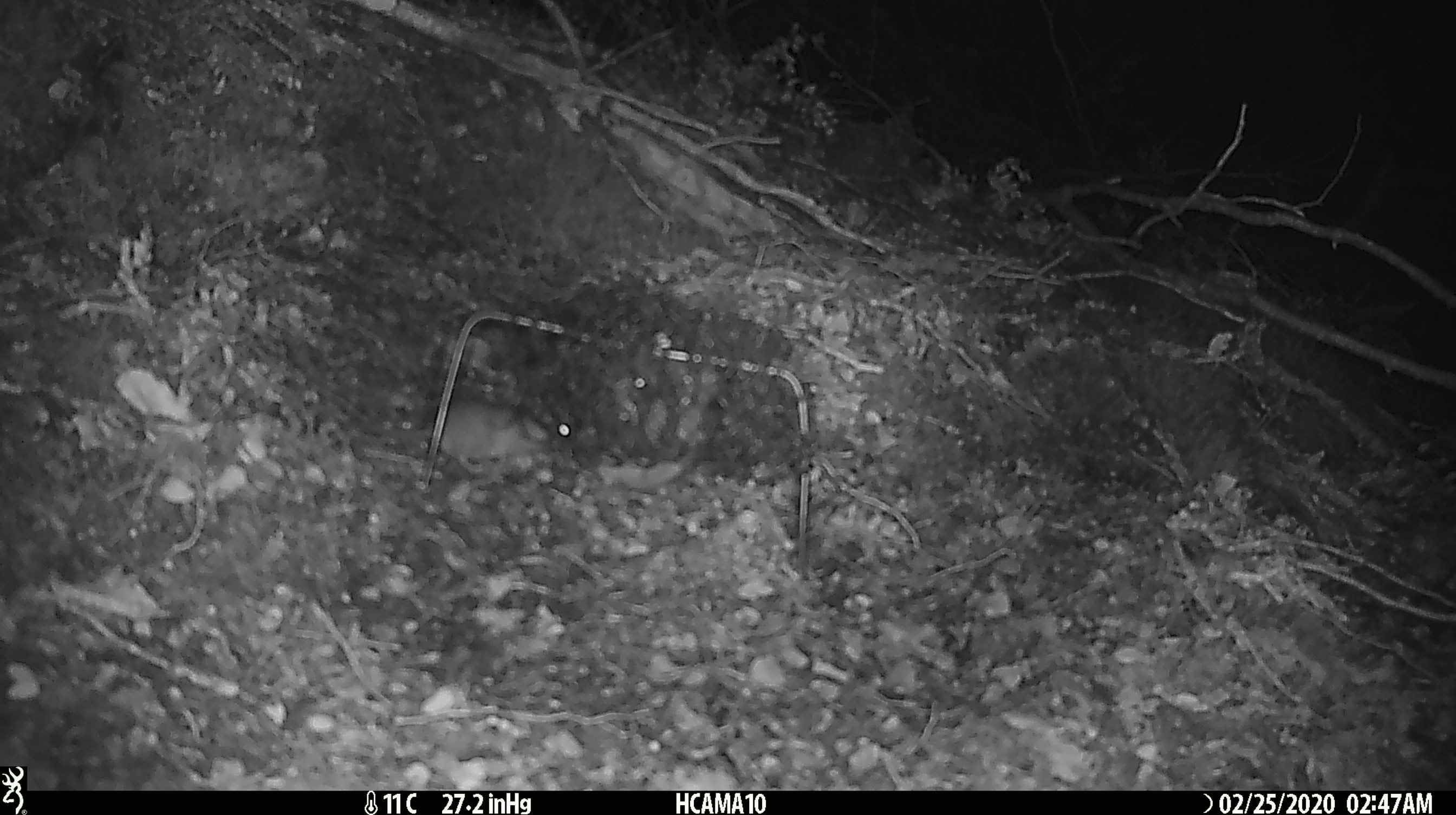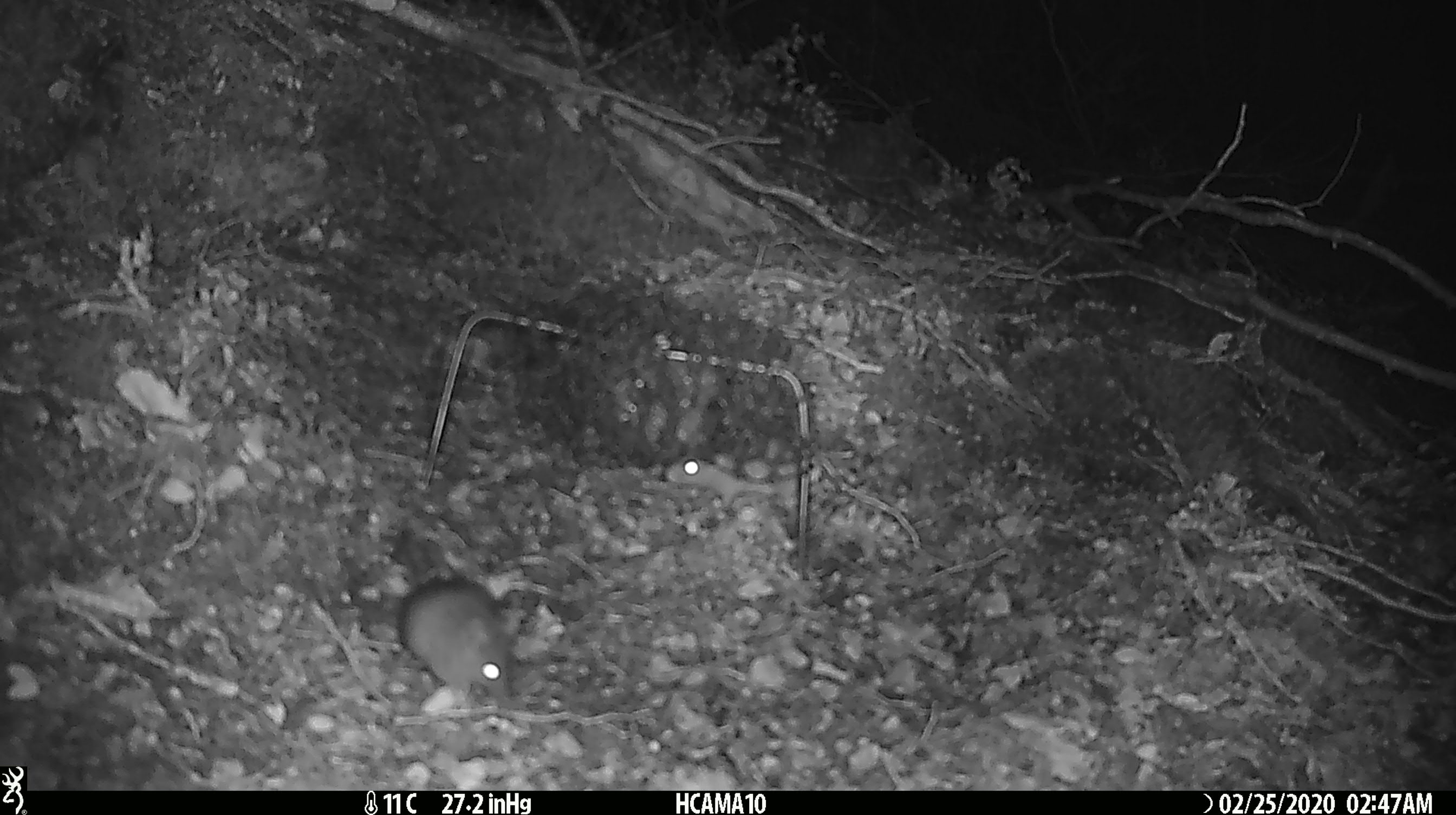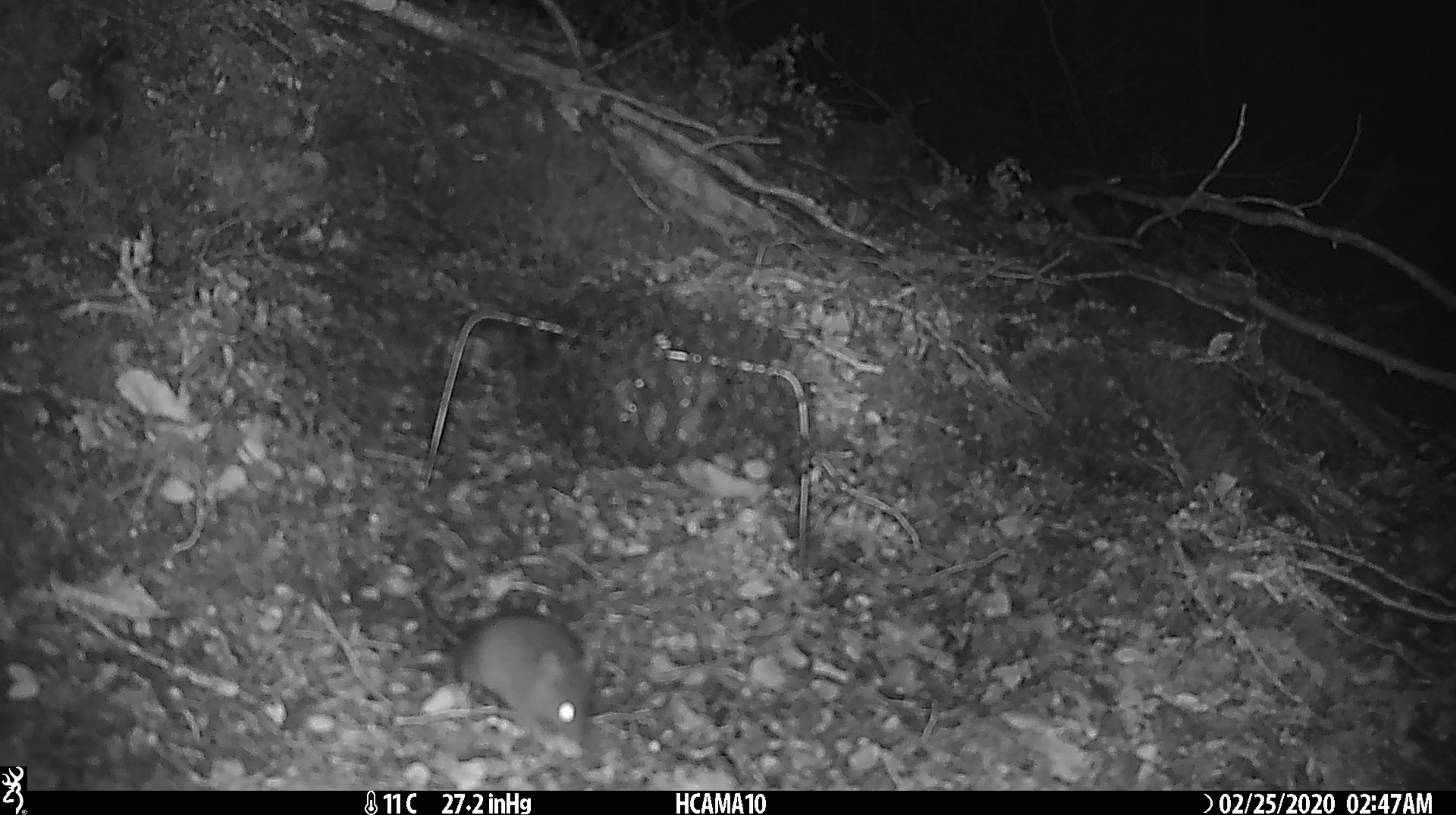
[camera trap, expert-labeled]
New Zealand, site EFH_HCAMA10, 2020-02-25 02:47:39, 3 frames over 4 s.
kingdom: Animalia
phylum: Chordata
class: Mammalia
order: Rodentia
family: Muridae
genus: Mus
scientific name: Mus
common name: mouse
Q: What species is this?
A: Mouse (Mus).